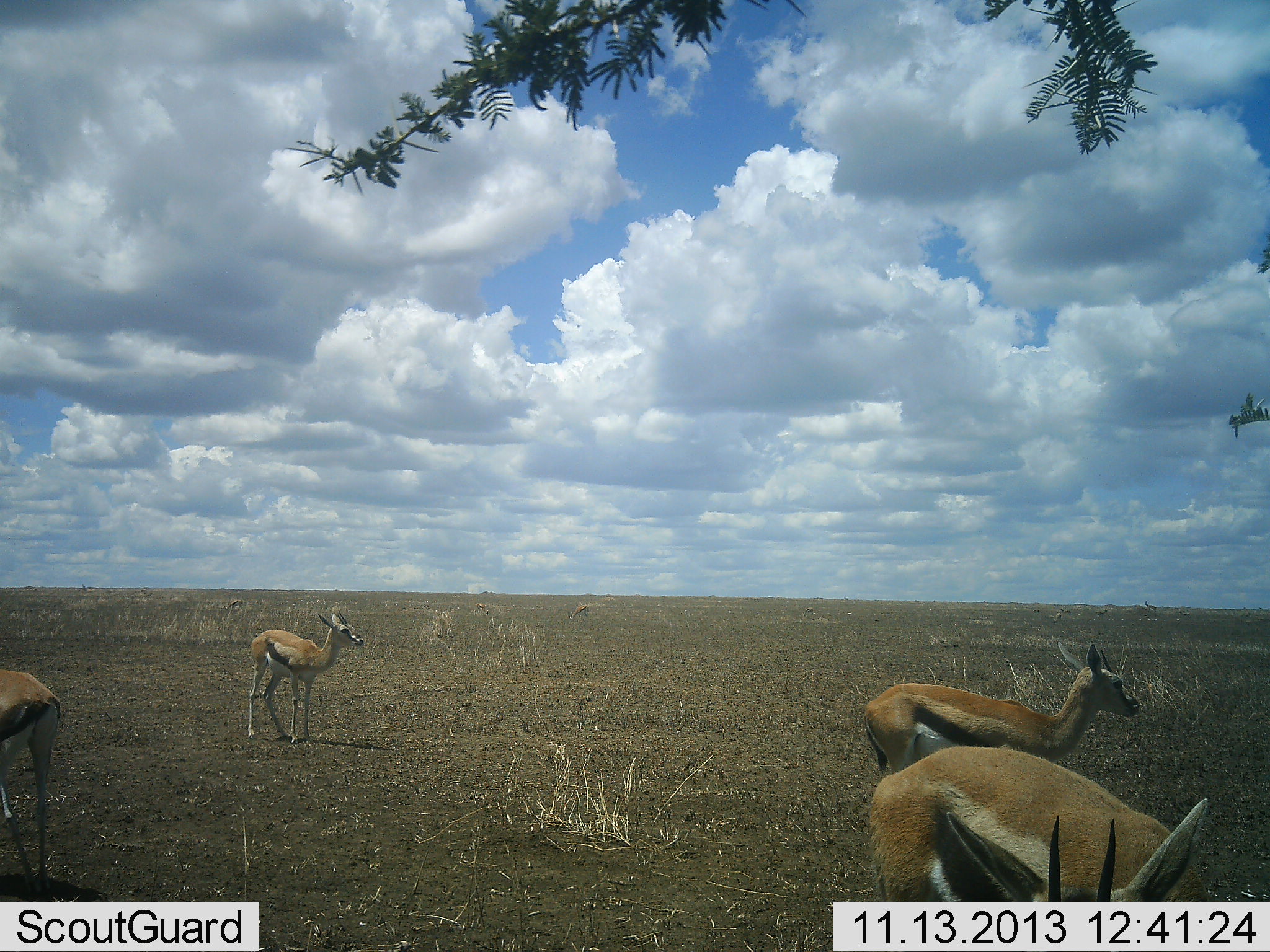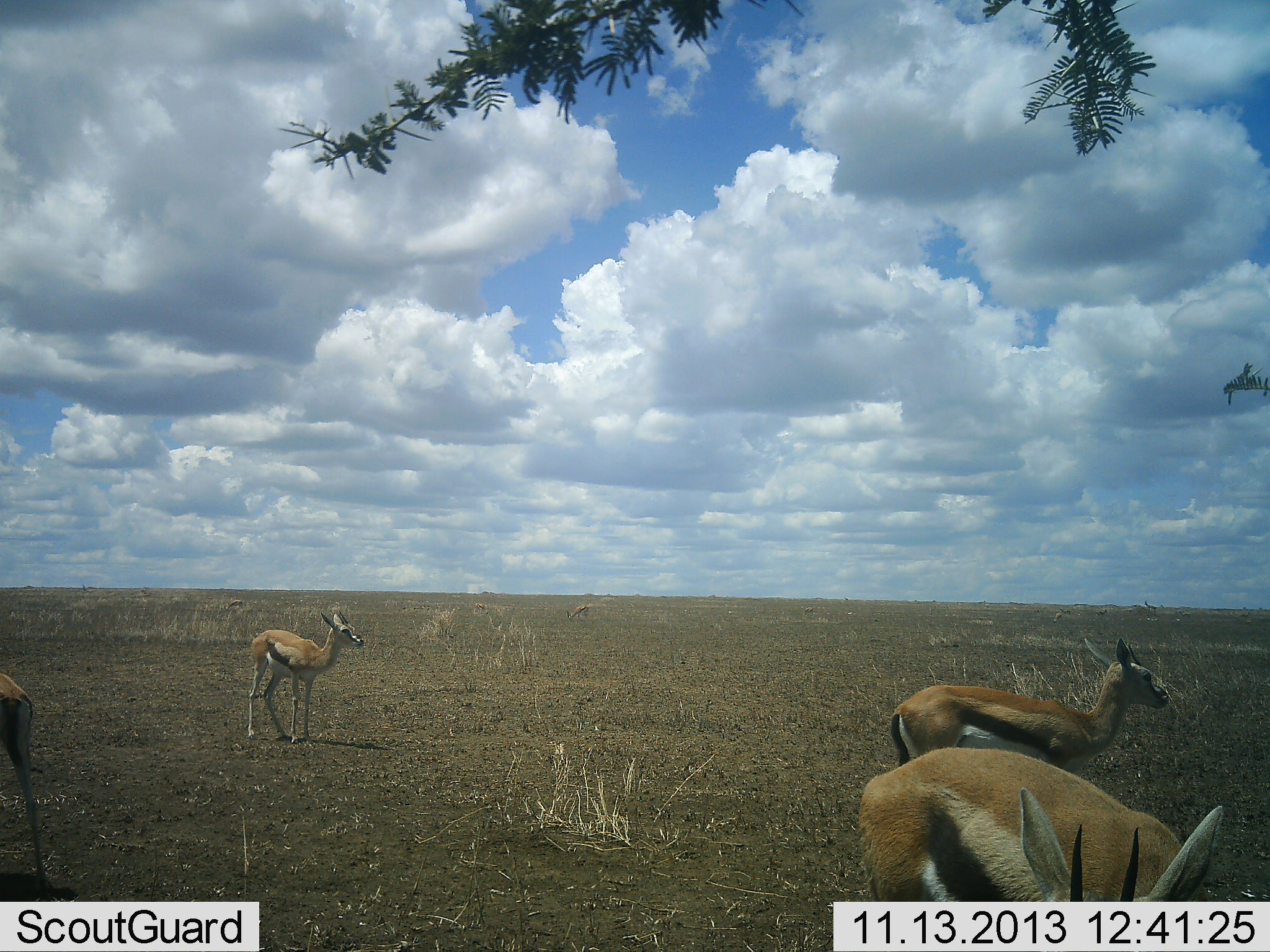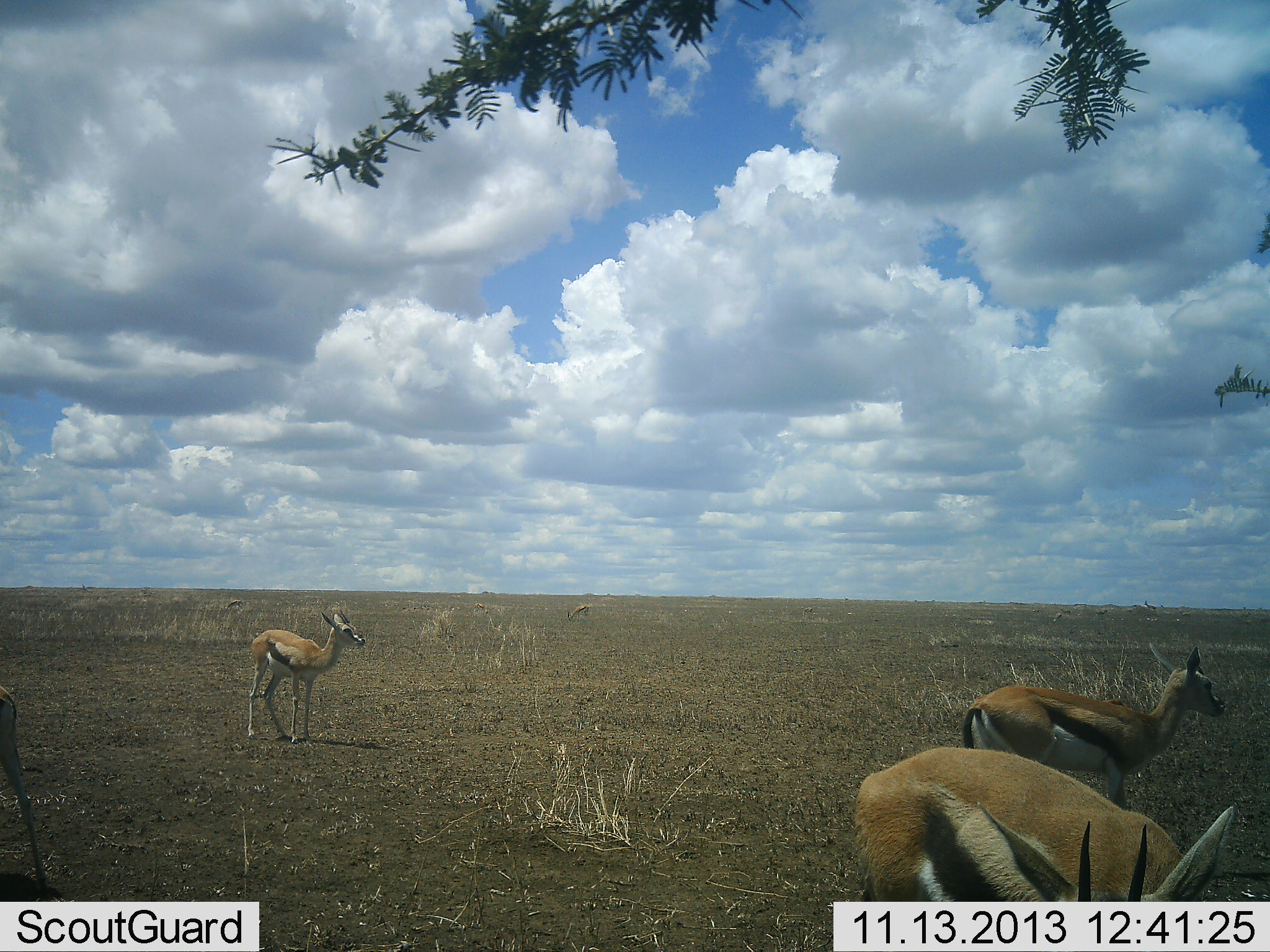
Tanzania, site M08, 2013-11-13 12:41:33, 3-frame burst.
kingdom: Animalia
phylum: Chordata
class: Mammalia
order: Artiodactyla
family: Bovidae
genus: Eudorcas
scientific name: Eudorcas thomsonii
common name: thomson's gazelle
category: gazellethomsons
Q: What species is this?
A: Gazellethomsons (thomson's gazelle) (Eudorcas thomsonii).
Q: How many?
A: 4.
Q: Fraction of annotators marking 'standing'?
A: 100%.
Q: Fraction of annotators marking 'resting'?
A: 0%.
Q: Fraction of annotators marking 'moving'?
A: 50%.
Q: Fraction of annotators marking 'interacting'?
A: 0%.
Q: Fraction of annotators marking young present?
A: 0%.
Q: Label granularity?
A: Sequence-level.